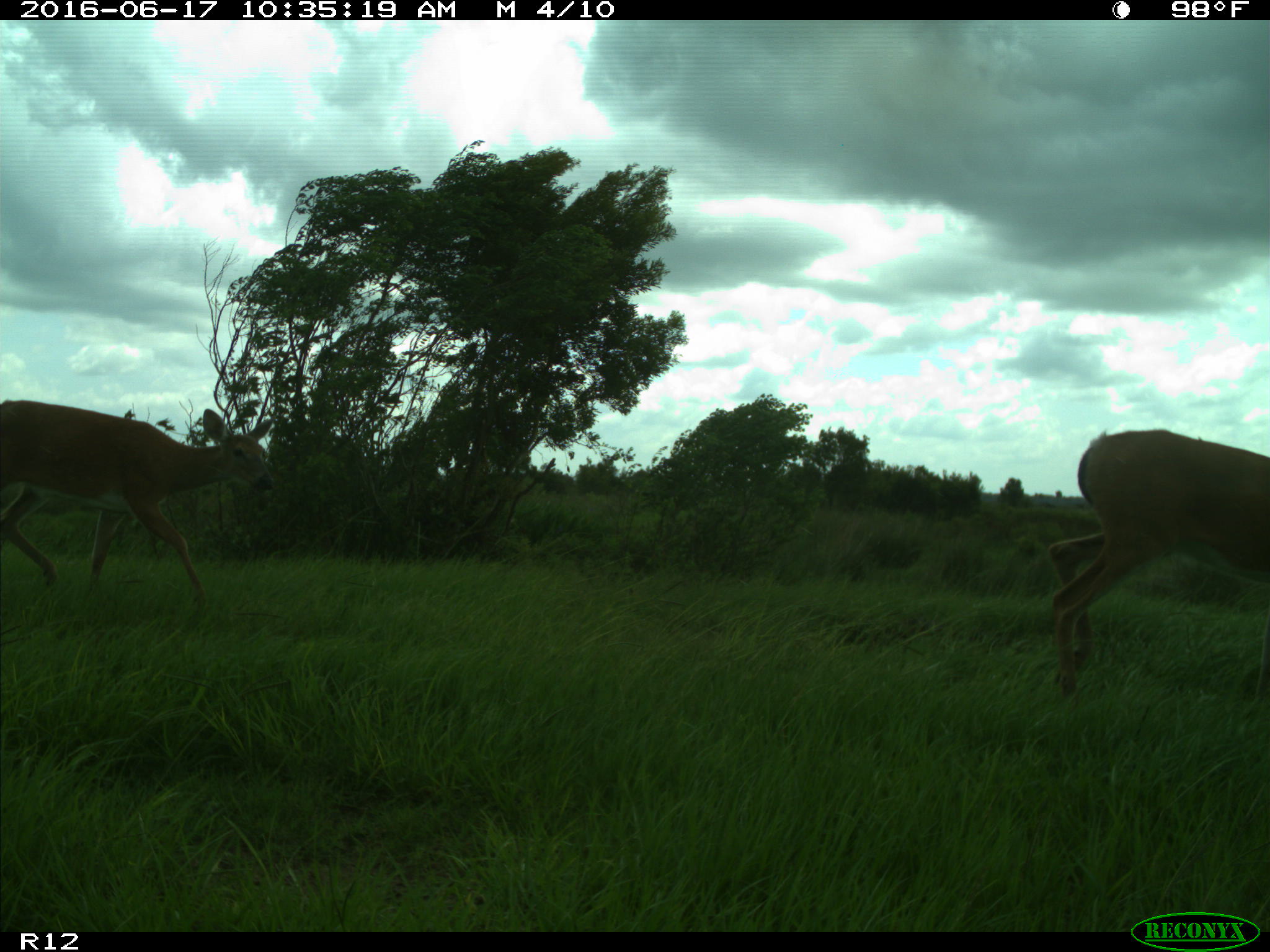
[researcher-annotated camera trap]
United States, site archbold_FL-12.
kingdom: Animalia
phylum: Chordata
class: Mammalia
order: Artiodactyla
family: Cervidae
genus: Odocoileus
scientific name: Odocoileus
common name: deer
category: unidentified deer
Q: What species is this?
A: Unidentified deer (deer) (Odocoileus).